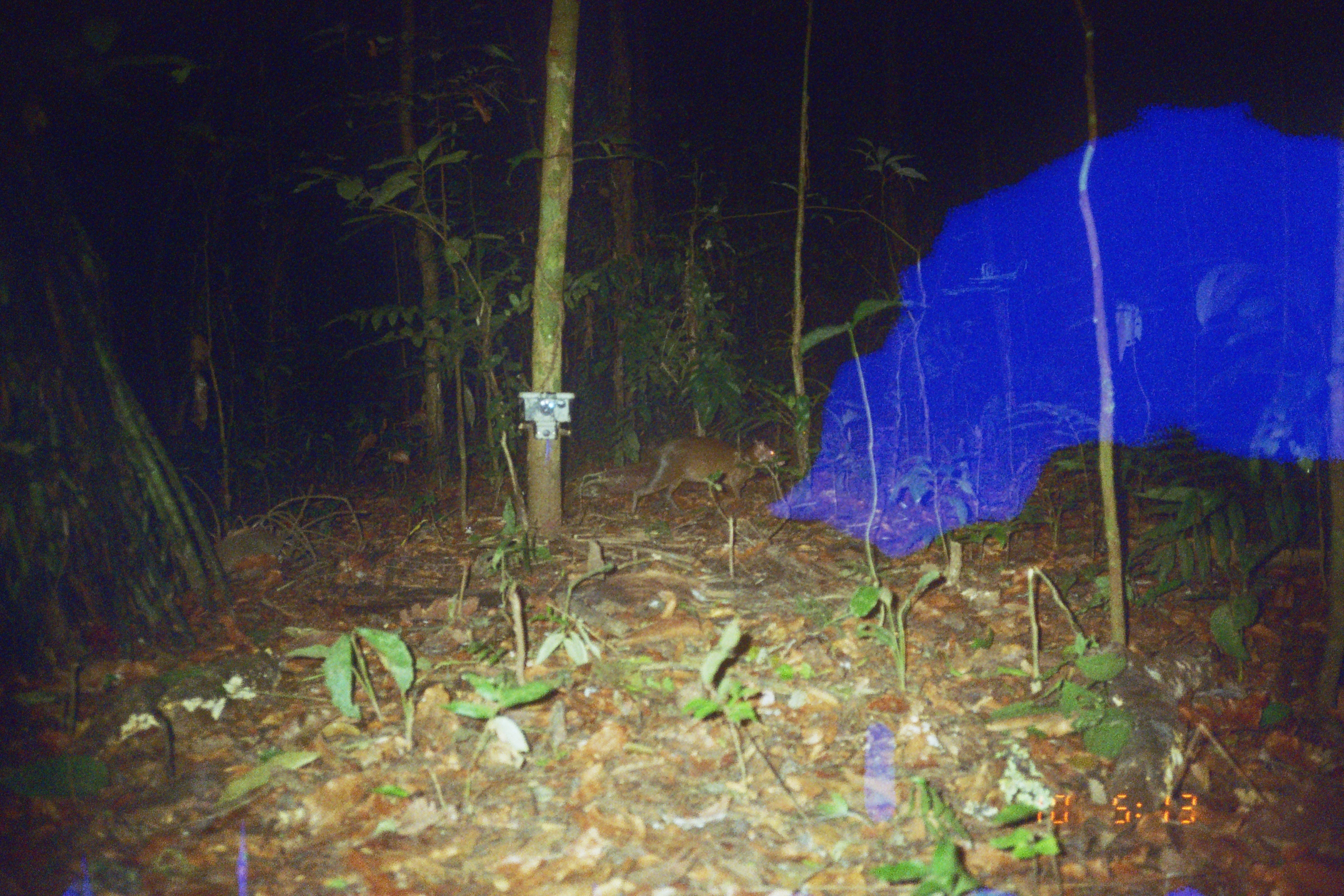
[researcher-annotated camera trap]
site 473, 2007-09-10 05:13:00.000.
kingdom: Animalia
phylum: Chordata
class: Mammalia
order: Rodentia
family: Dasyproctidae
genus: Dasyprocta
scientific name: Dasyprocta punctata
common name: central american agouti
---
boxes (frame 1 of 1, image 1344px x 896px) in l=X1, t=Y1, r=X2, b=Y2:
dasyprocta punctata: l=629, t=436, r=786, b=516